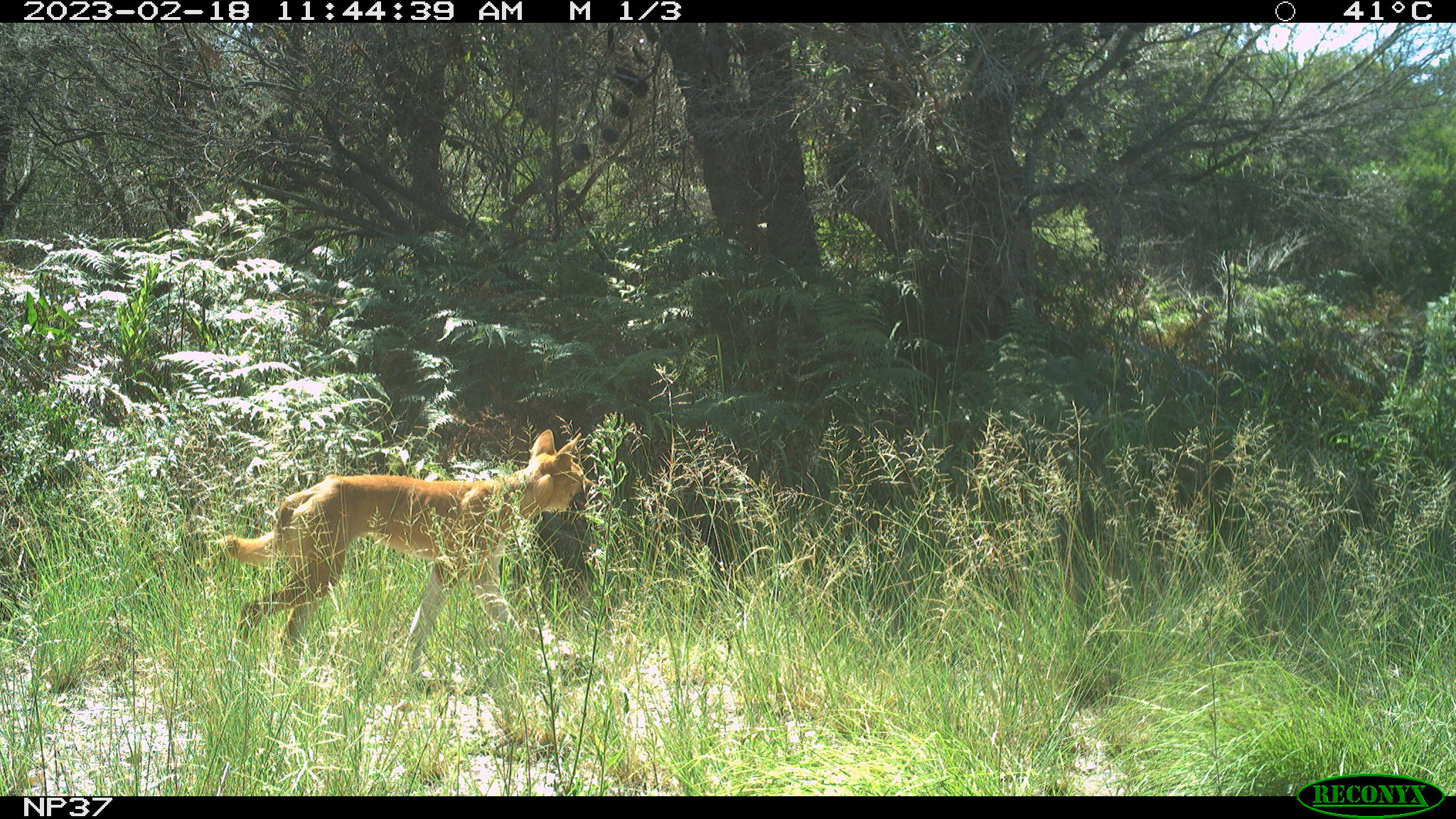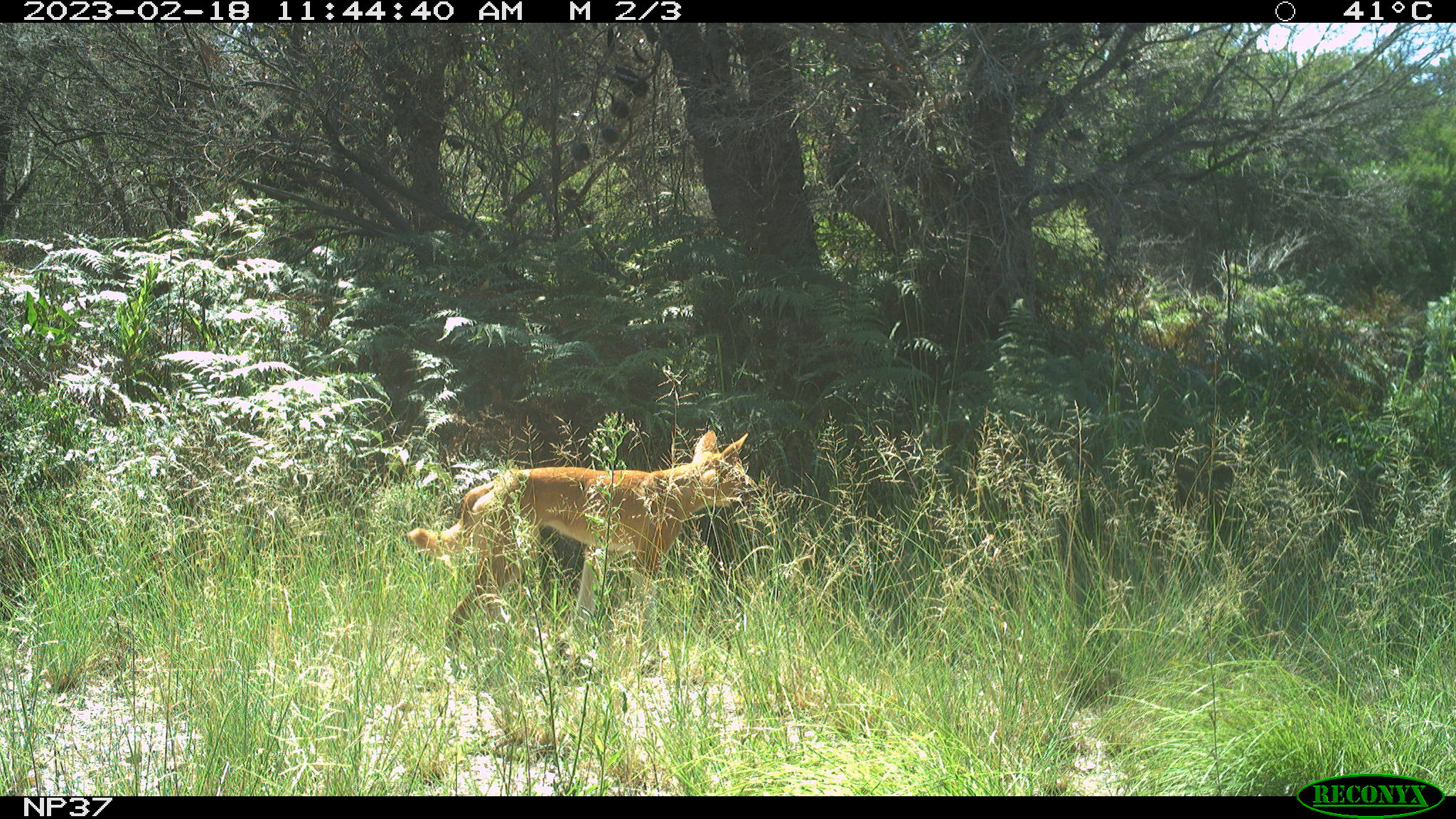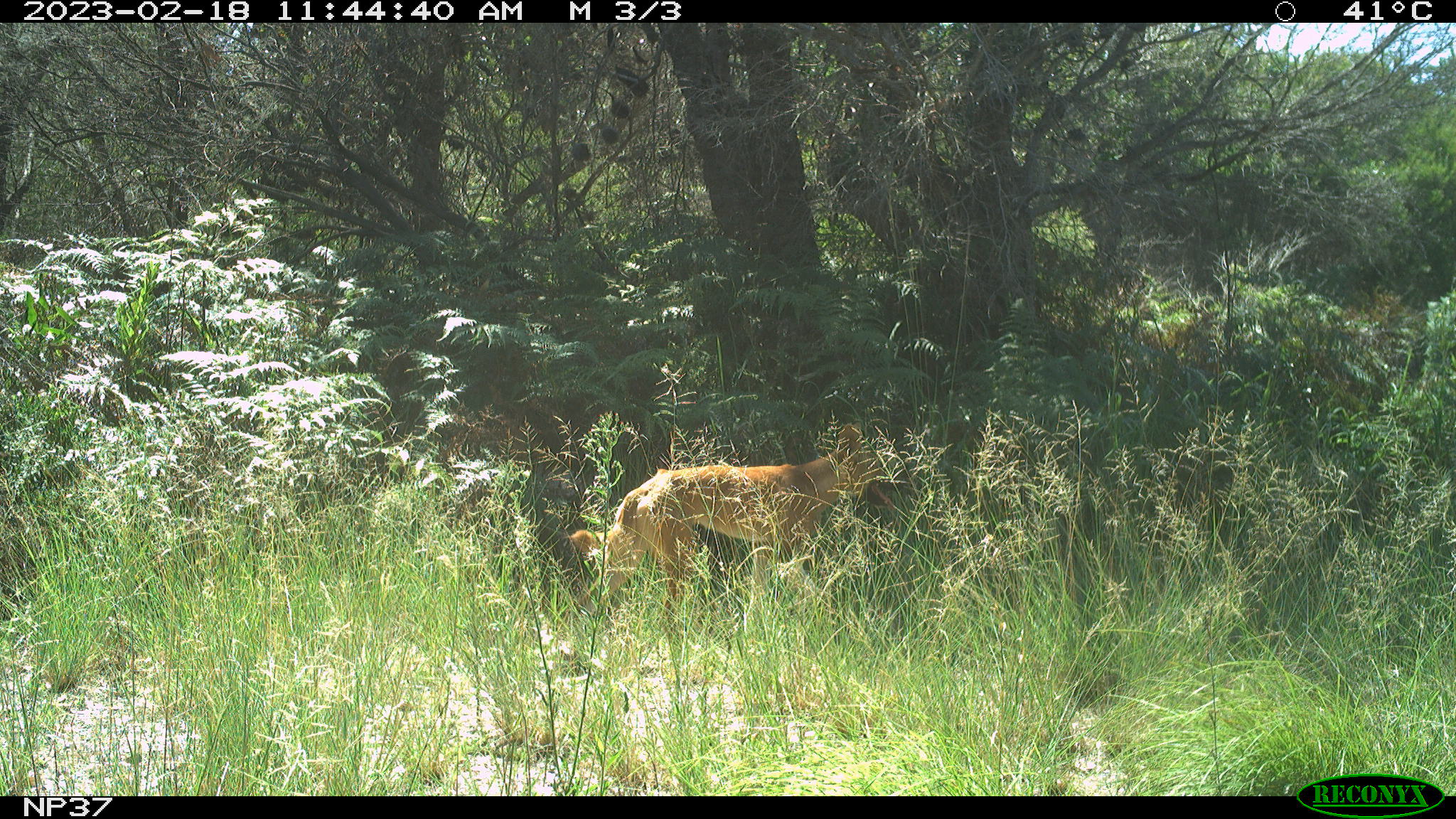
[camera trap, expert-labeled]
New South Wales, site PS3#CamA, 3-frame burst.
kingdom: Animalia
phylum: Chordata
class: Mammalia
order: Carnivora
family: Canidae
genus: Canis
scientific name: Canis familiaris dingo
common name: dingo